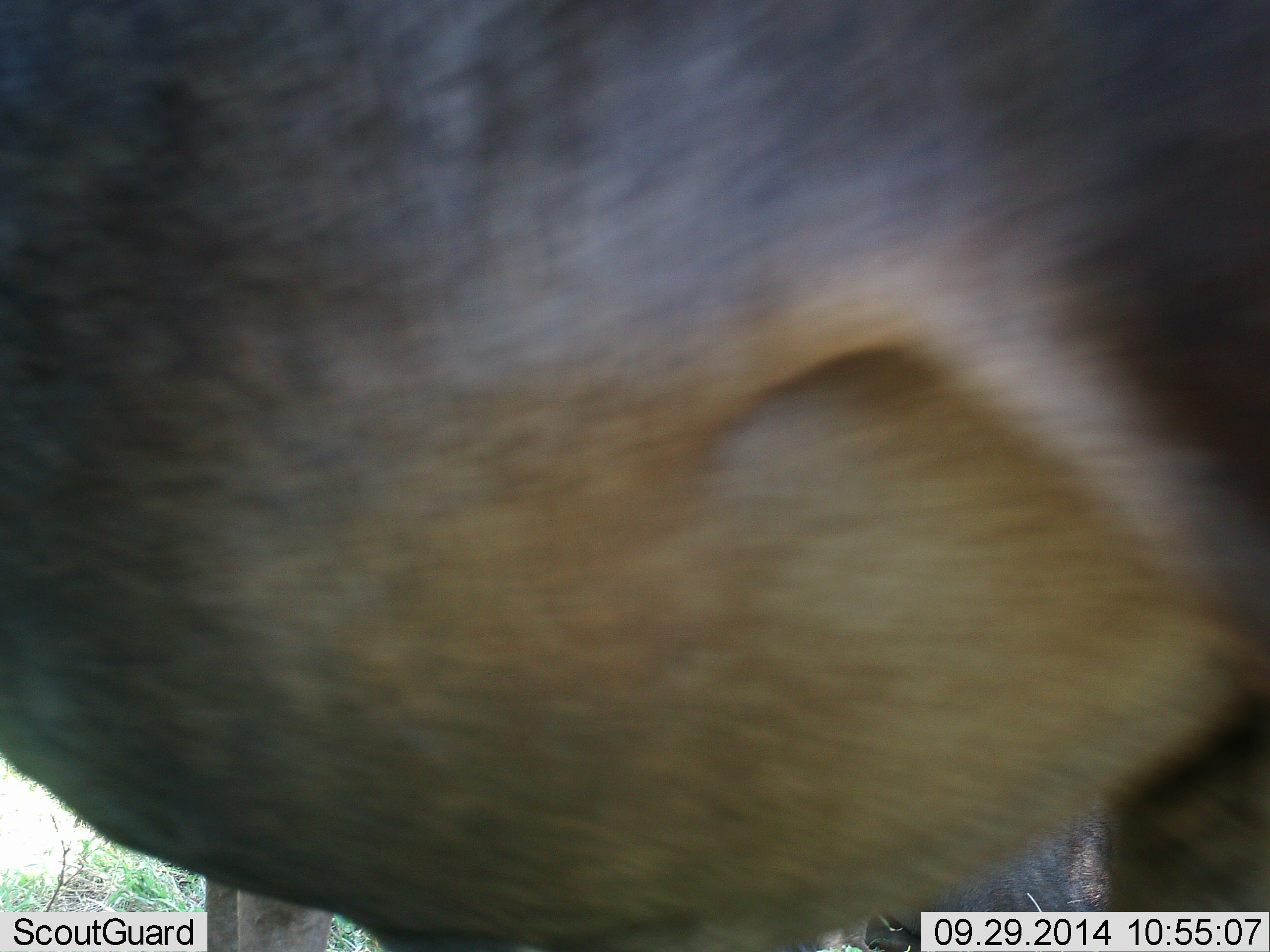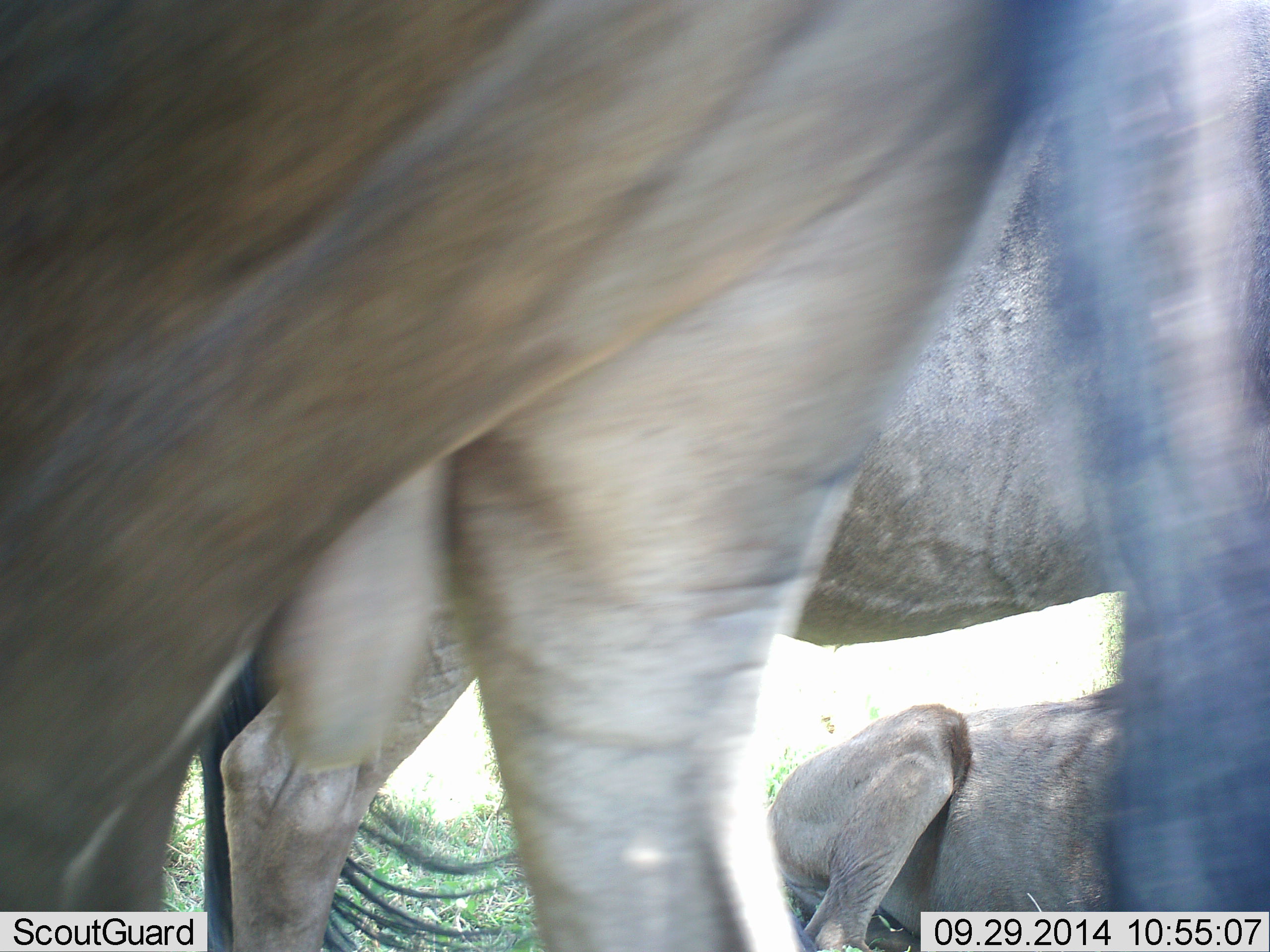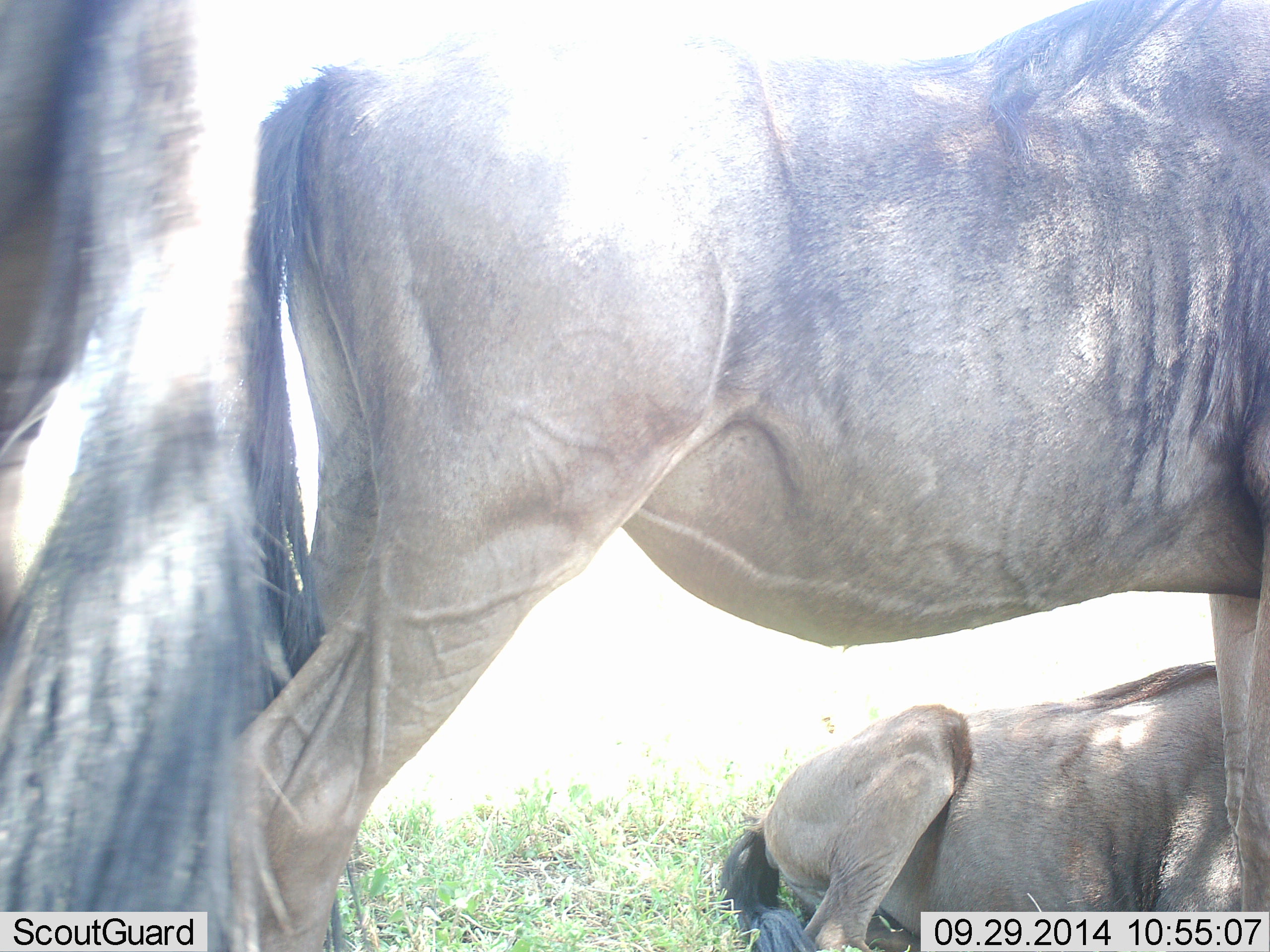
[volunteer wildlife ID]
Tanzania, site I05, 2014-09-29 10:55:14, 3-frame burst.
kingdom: Animalia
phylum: Chordata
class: Mammalia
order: Artiodactyla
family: Bovidae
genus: Connochaetes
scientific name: Connochaetes taurinus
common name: blue wildebeest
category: wildebeest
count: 3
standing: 90%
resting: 90%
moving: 20%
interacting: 0%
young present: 0%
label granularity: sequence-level